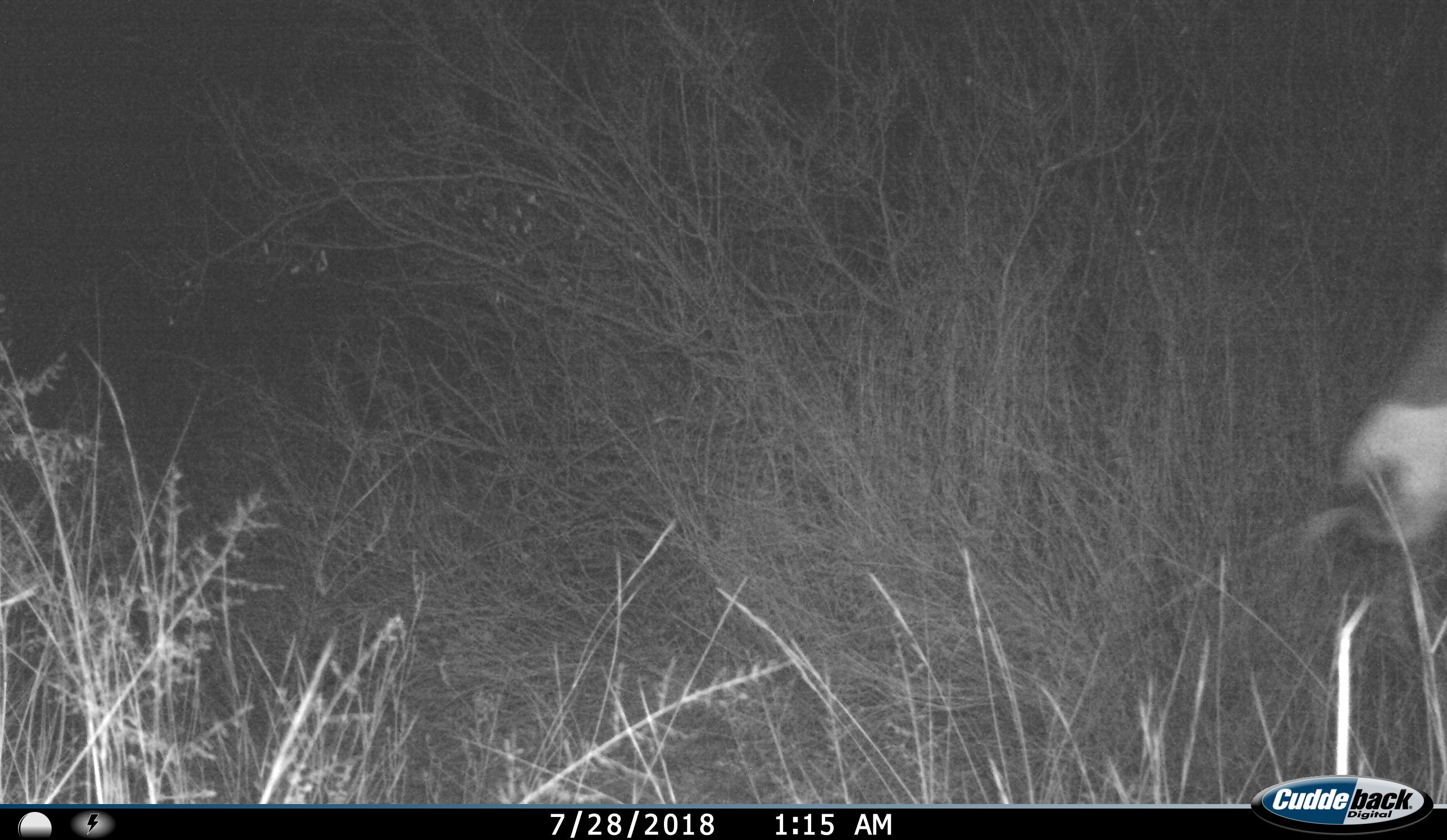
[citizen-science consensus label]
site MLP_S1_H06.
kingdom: Animalia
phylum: Chordata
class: Mammalia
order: Artiodactyla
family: Bovidae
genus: Oryx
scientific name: Oryx gazella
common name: gemsbok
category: oryx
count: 1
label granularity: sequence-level